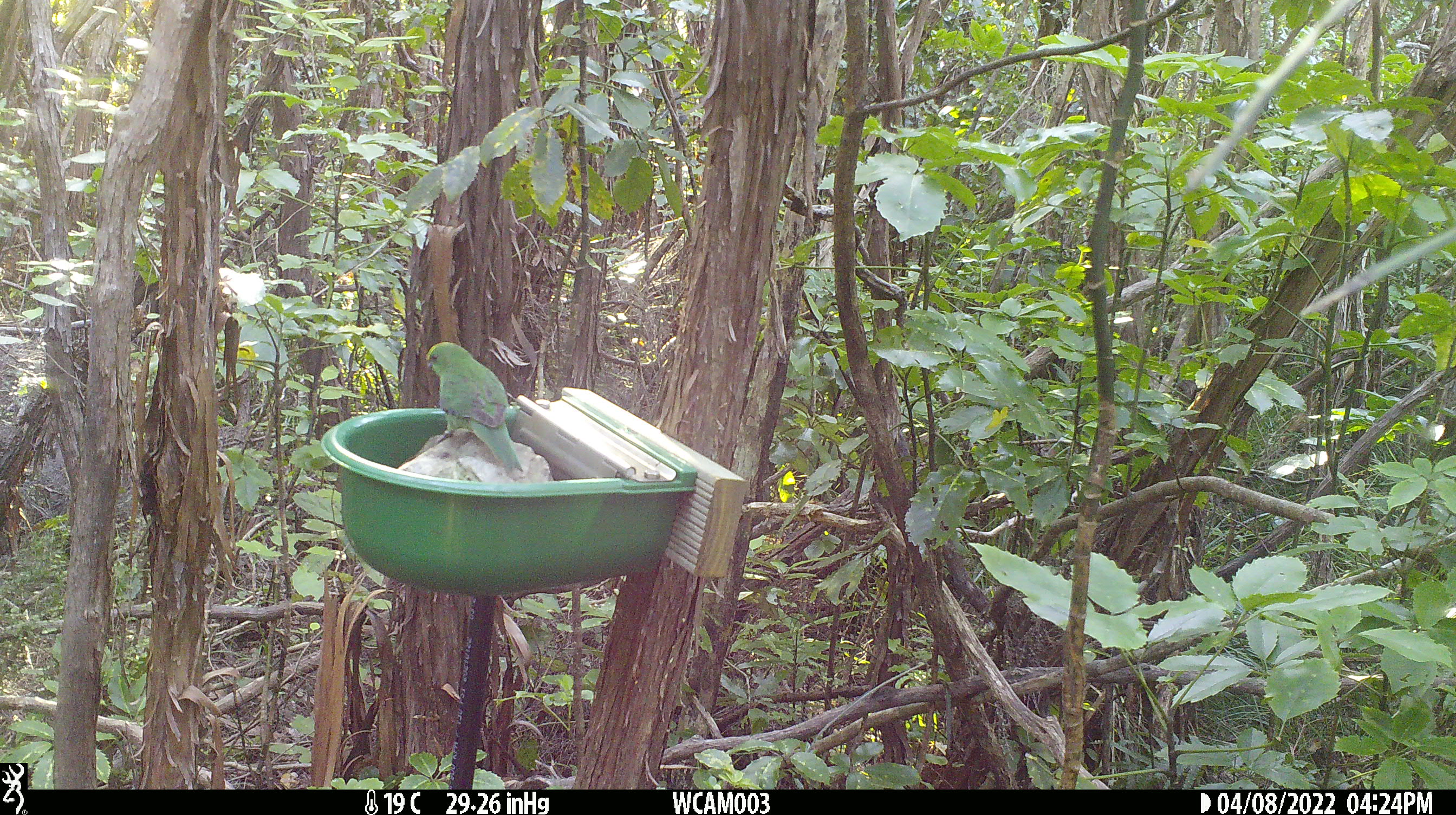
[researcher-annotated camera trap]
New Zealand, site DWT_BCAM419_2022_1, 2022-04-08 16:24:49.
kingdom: Animalia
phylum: Chordata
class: Aves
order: Psittaciformes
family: Psittaculidae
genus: Cyanoramphus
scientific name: Cyanoramphus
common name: parakeet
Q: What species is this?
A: Parakeet (Cyanoramphus).